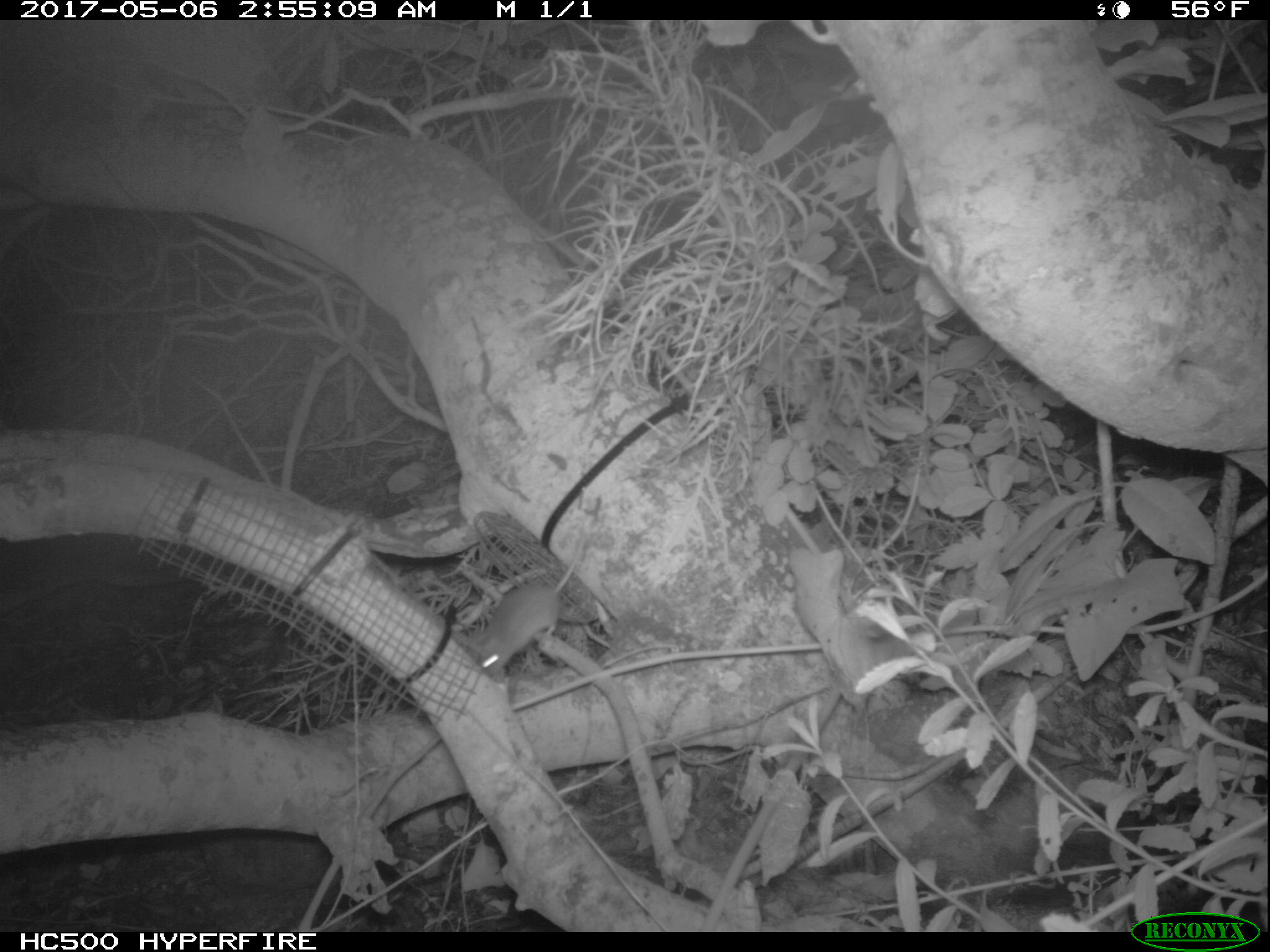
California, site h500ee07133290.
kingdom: Animalia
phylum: Chordata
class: Mammalia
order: Rodentia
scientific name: Rodentia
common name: rodent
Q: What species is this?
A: Rodent (Rodentia).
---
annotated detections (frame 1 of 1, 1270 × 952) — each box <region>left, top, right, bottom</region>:
rodent: <region>463, 515, 591, 676</region>